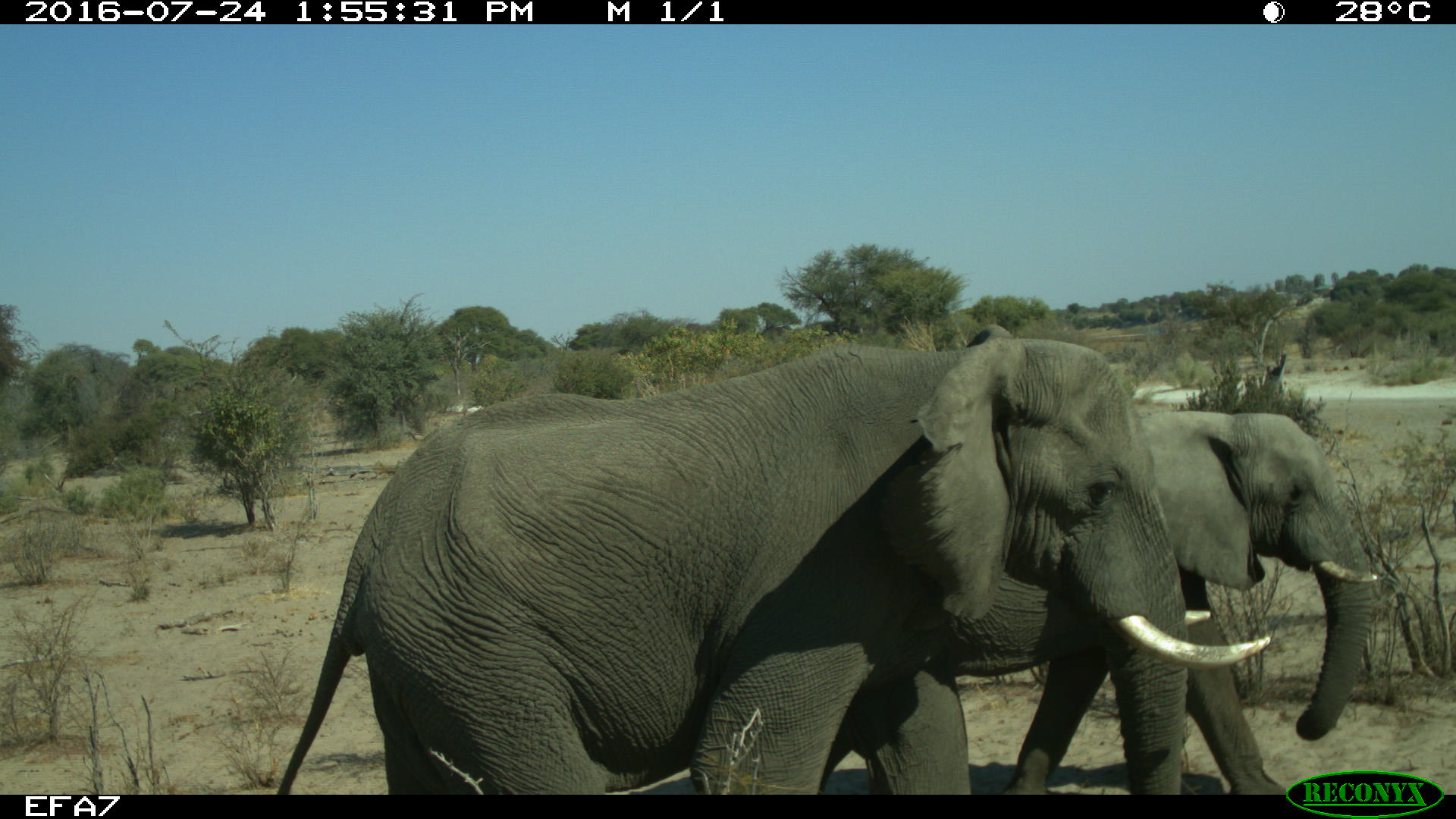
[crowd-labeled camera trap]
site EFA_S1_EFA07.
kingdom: Animalia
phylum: Chordata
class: Mammalia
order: Proboscidea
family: Elephantidae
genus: Loxodonta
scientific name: Loxodonta africana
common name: african bush elephant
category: elephant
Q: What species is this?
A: Elephant (african bush elephant) (Loxodonta africana).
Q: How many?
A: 6.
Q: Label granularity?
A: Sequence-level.